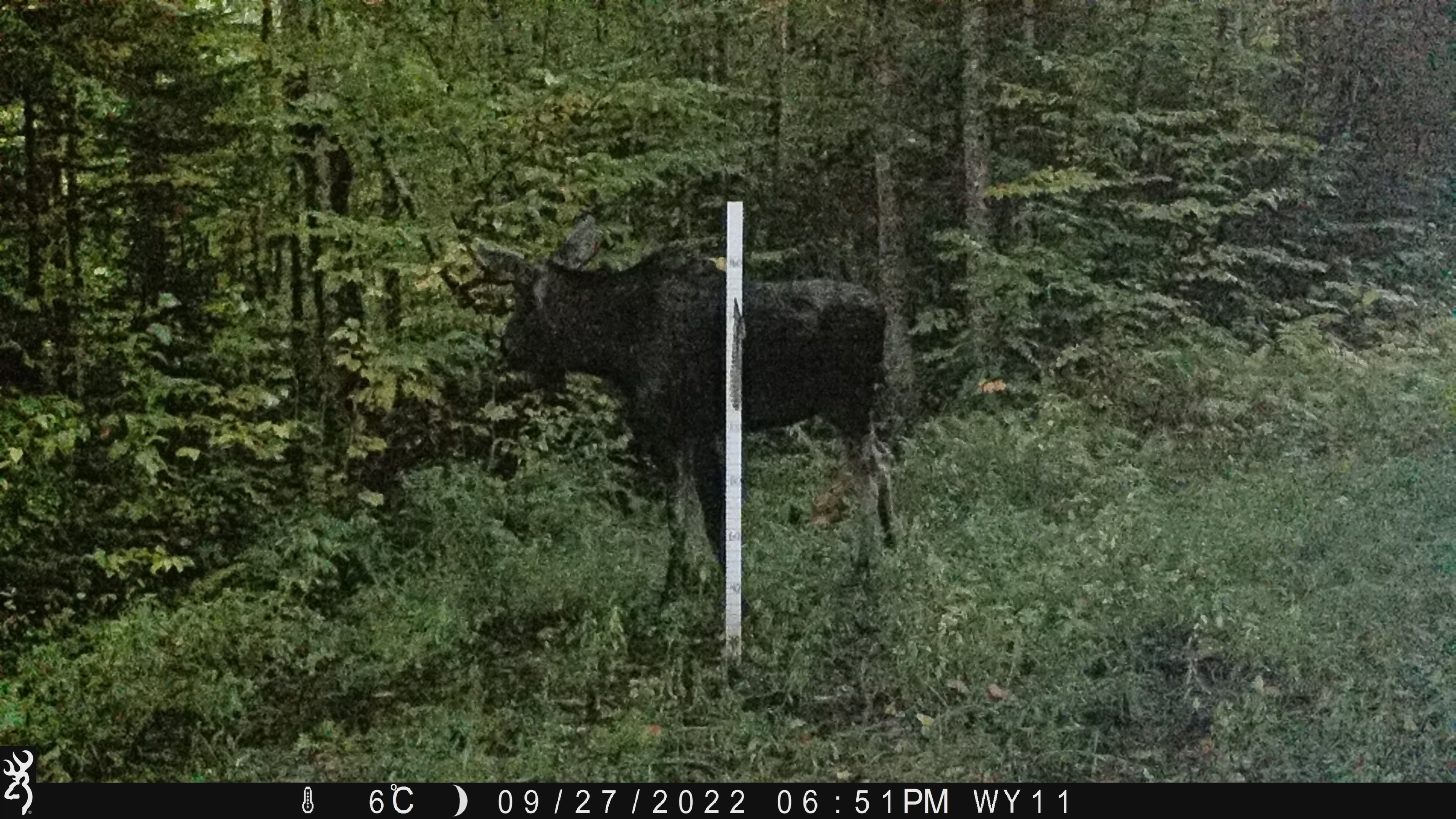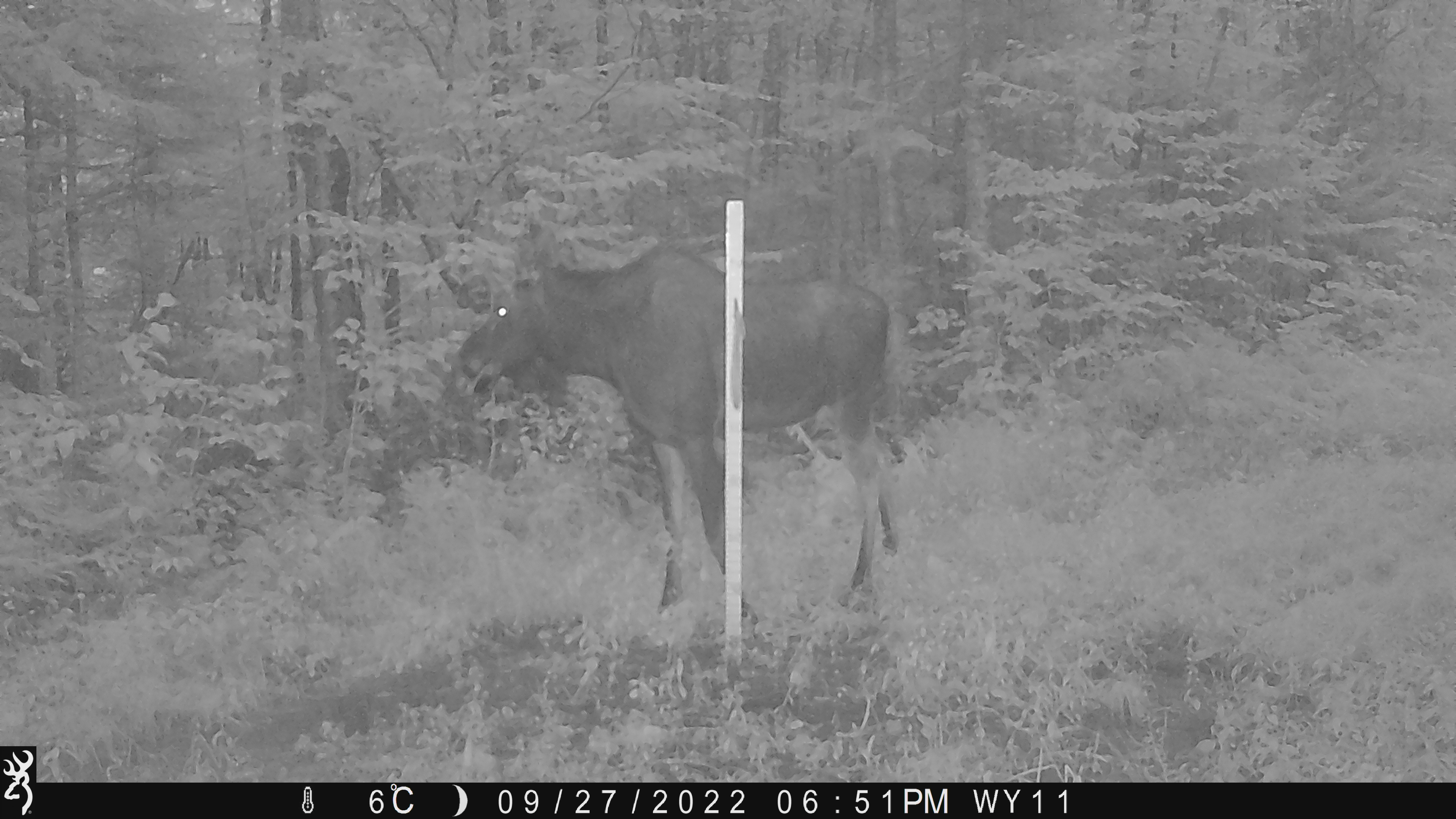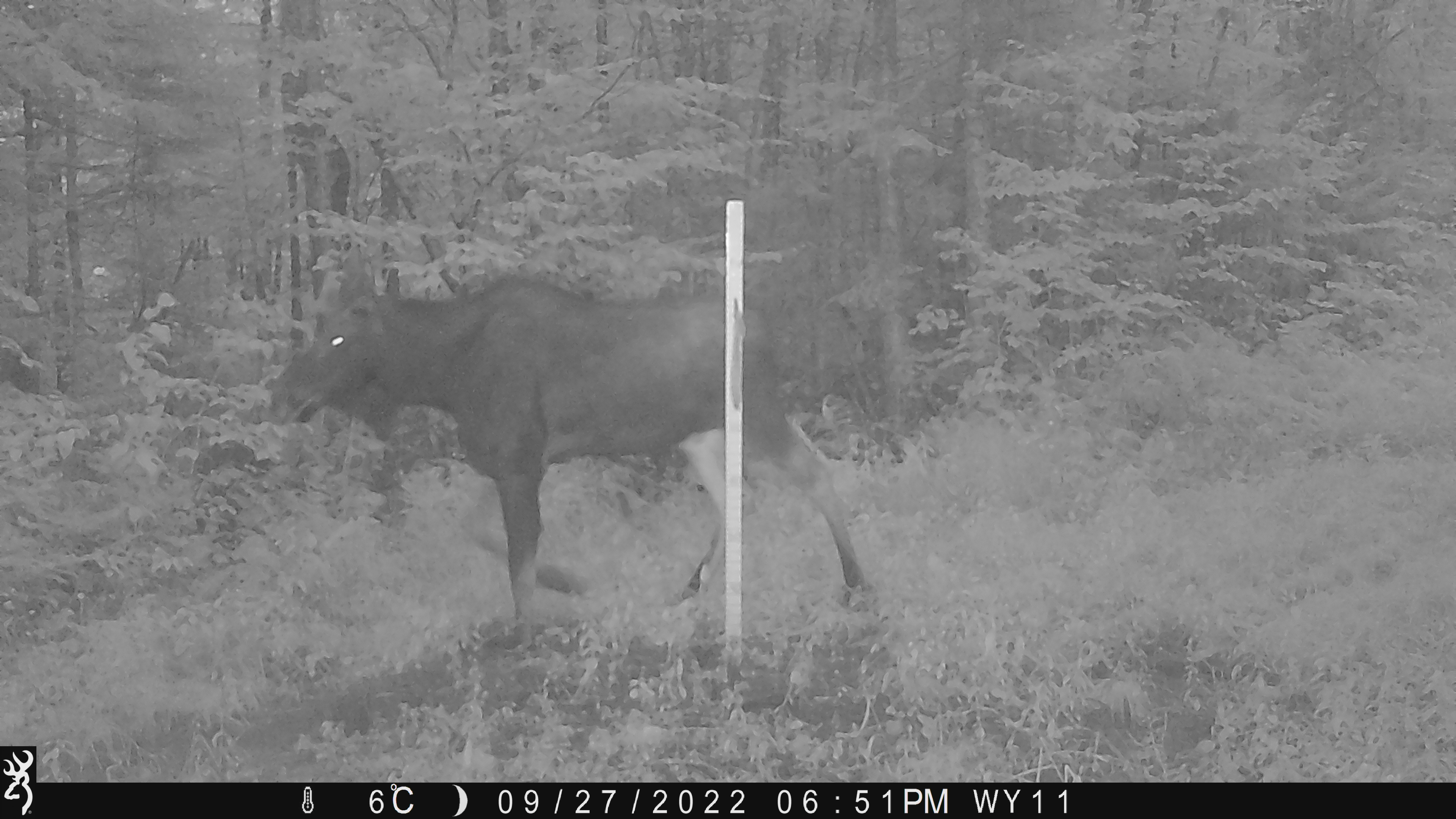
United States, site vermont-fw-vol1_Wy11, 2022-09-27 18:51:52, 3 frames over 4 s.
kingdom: Animalia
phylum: Chordata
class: Mammalia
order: Artiodactyla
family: Cervidae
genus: Alces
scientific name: Alces alces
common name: moose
Moose (Alces alces).